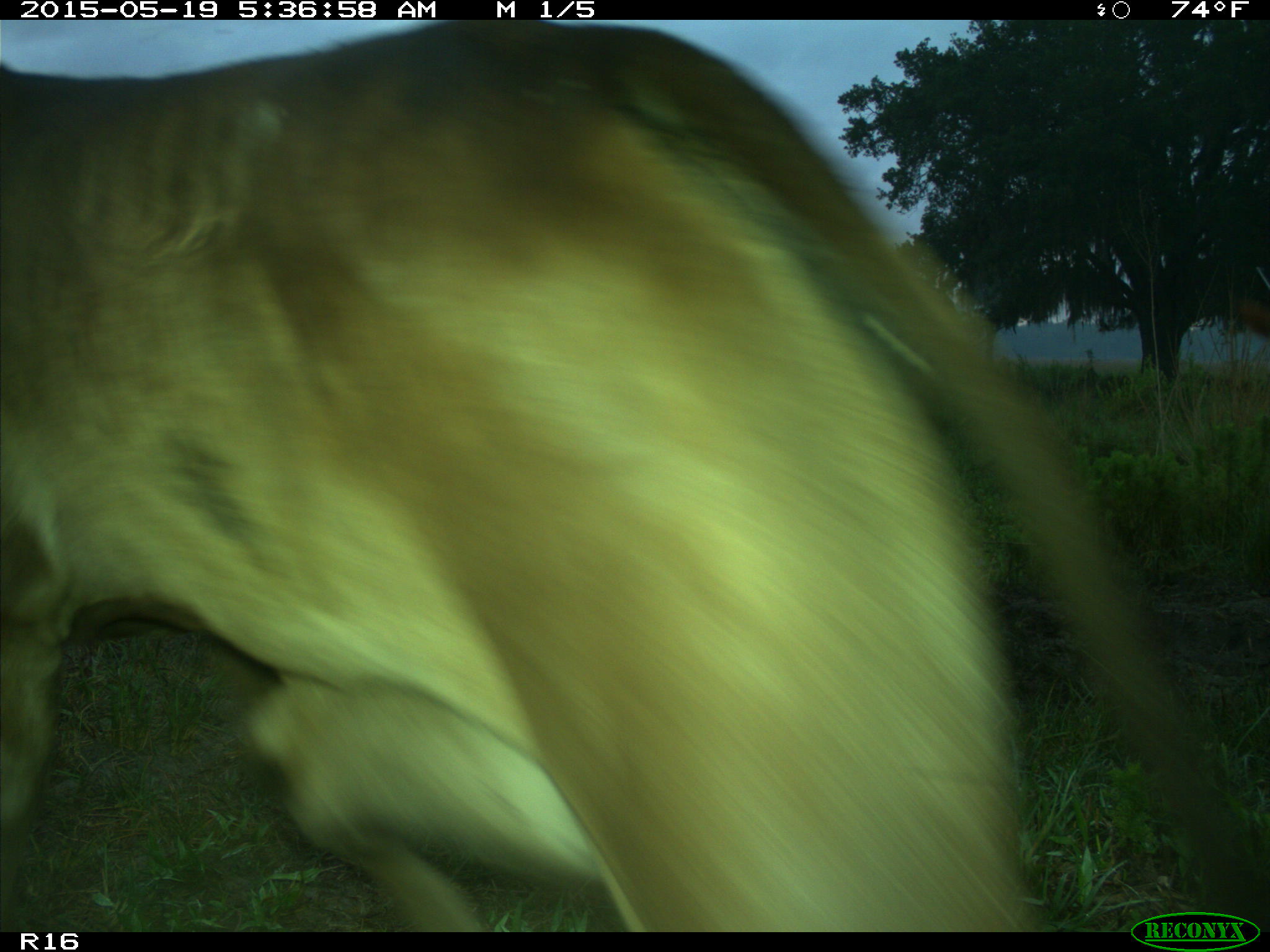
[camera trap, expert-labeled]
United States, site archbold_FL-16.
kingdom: Animalia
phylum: Chordata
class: Mammalia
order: Artiodactyla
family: Bovidae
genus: Bos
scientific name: Bos taurus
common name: domestic cow